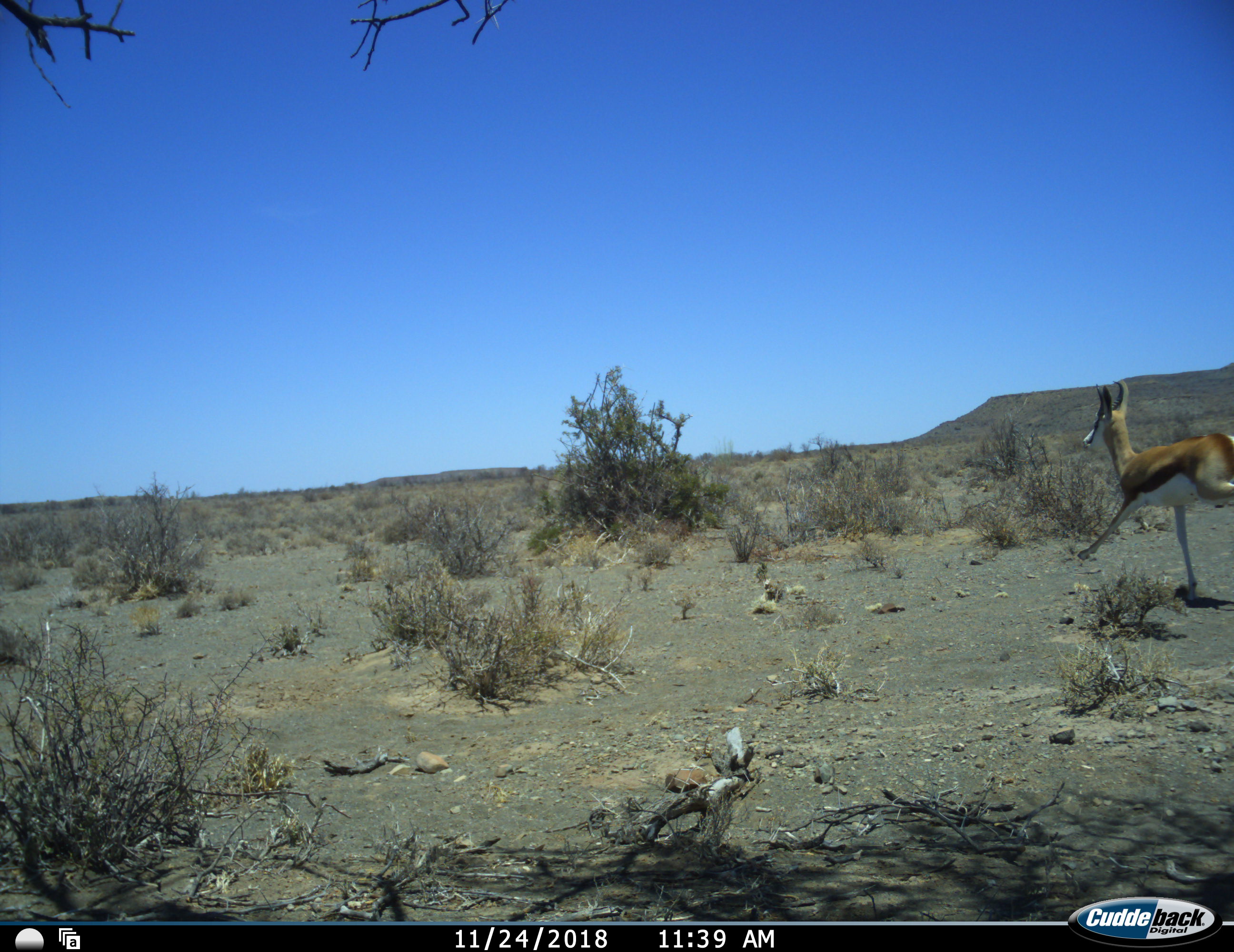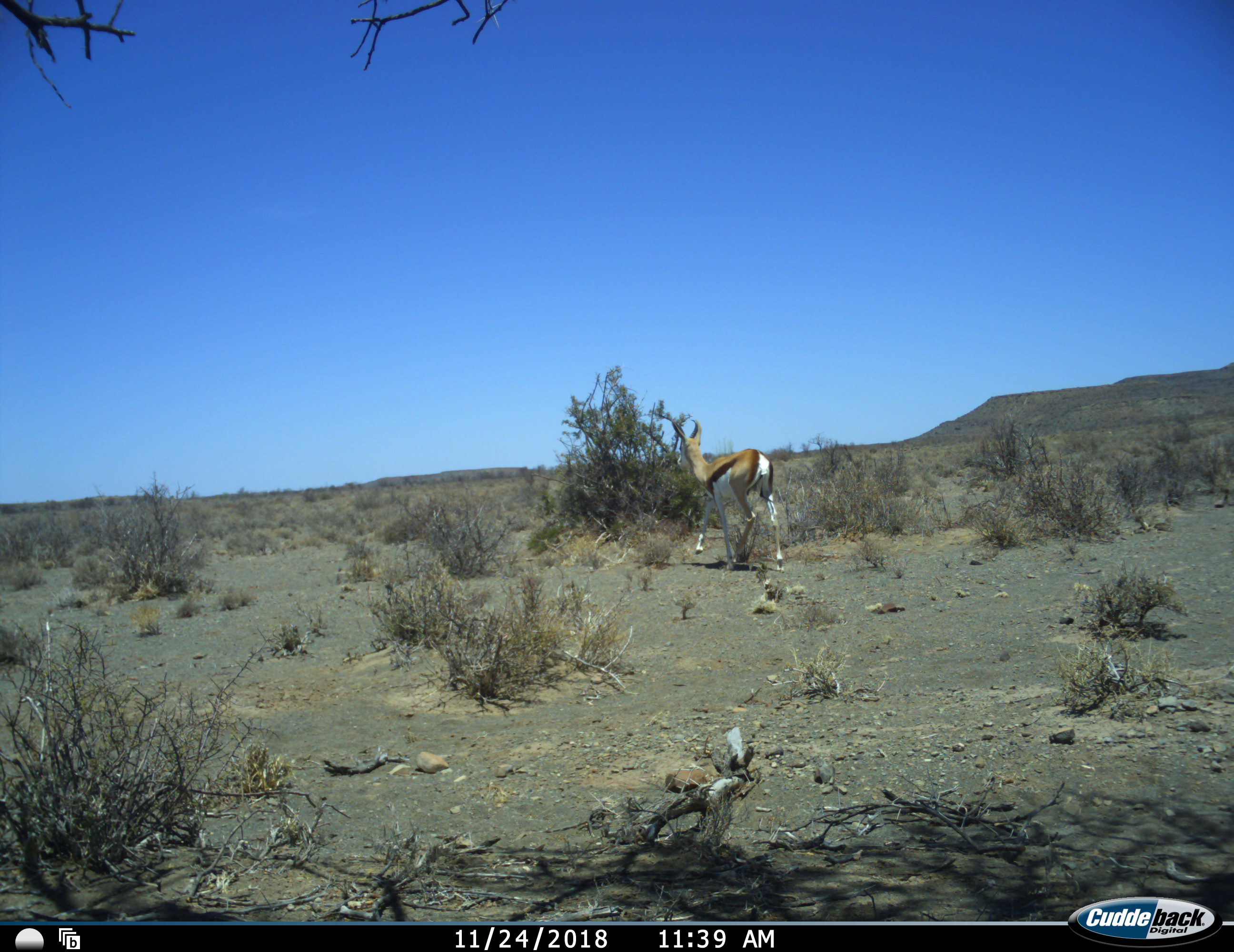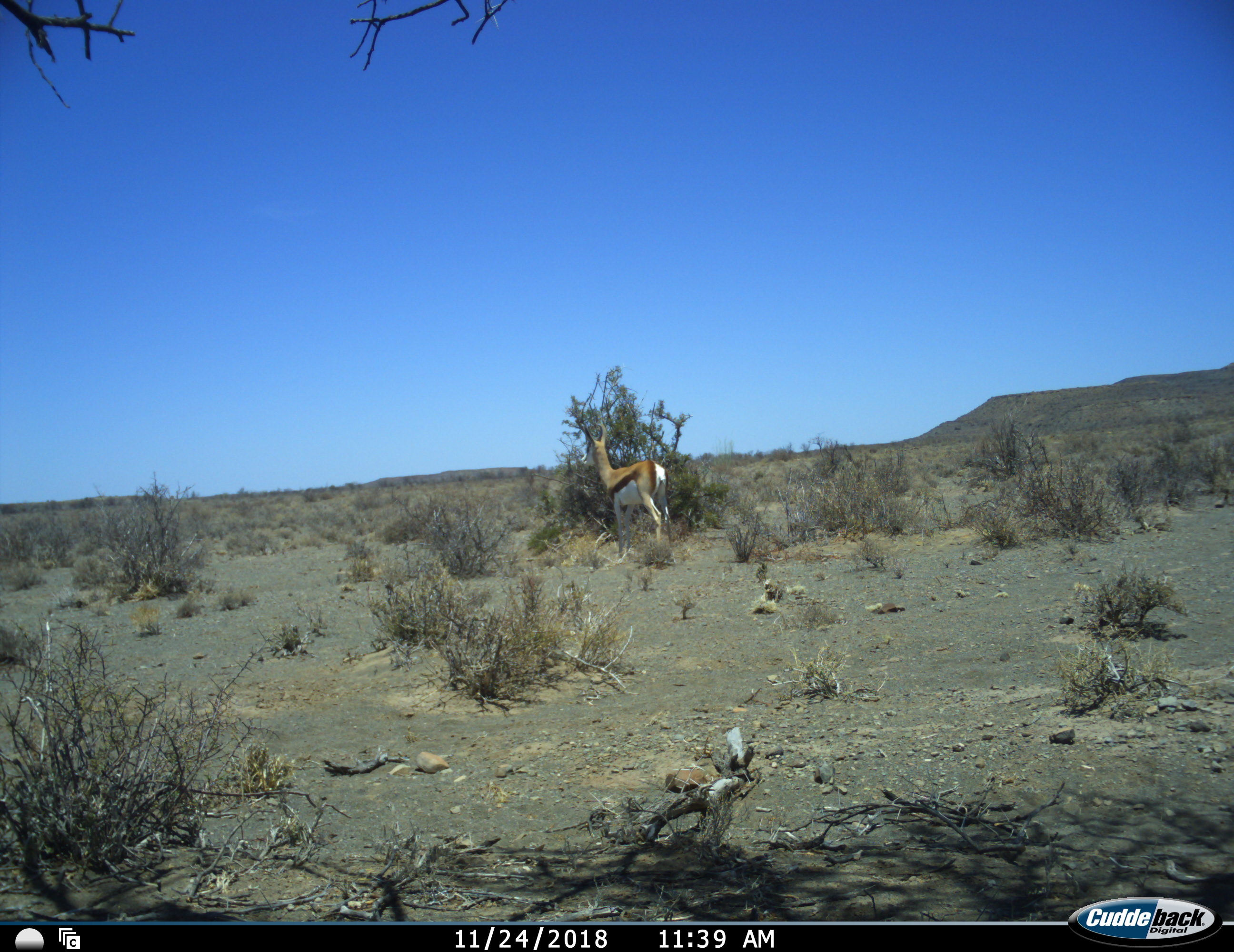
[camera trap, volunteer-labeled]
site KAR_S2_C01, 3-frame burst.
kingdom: Animalia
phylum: Chordata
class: Mammalia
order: Artiodactyla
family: Bovidae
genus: Antidorcas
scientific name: Antidorcas marsupialis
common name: springbok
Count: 1.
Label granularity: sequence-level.